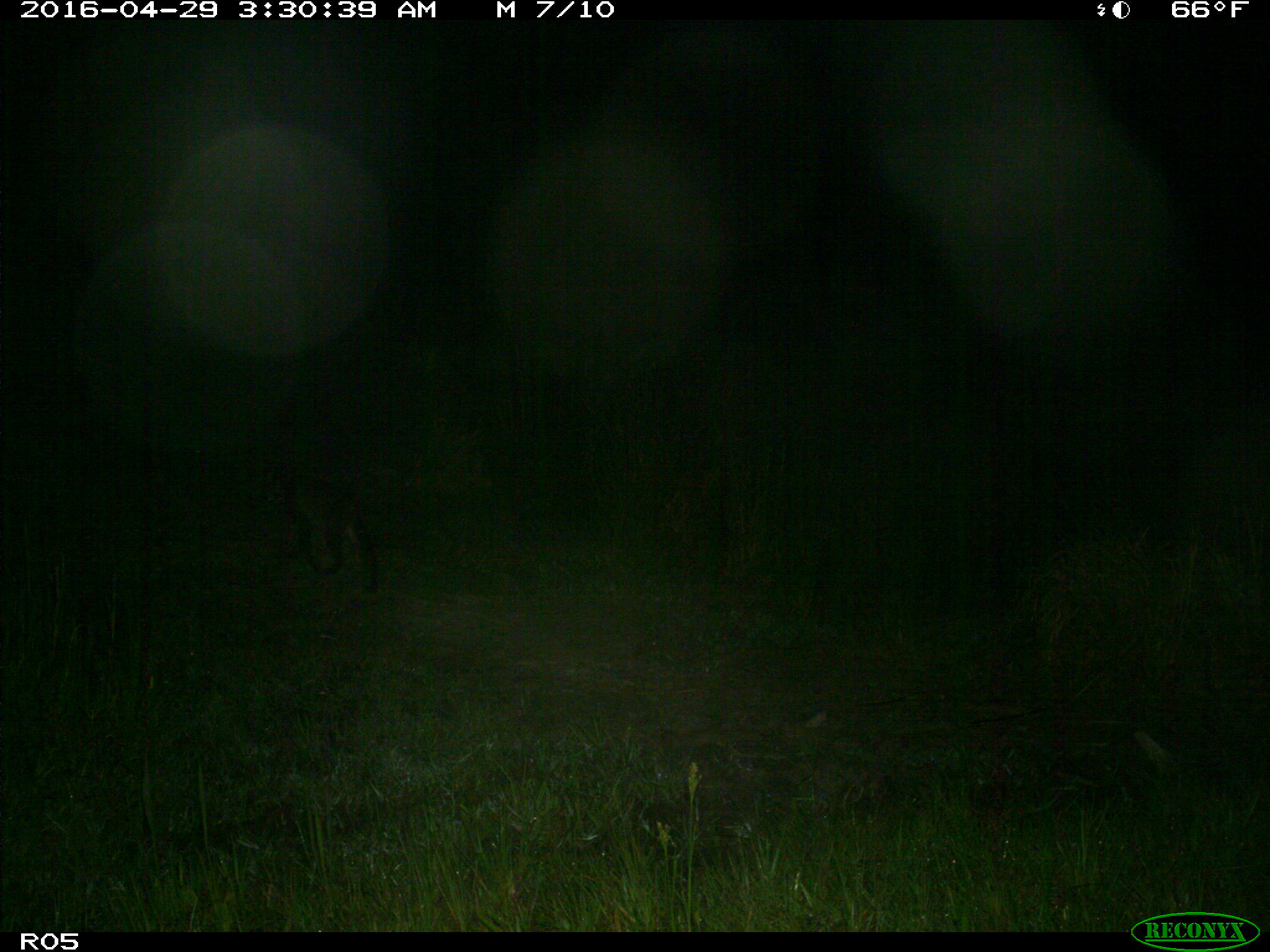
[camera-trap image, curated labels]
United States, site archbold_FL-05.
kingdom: Animalia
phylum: Chordata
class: Mammalia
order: Carnivora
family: Felidae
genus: Lynx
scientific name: Lynx rufus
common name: bobcat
Lynx rufus (bobcat).